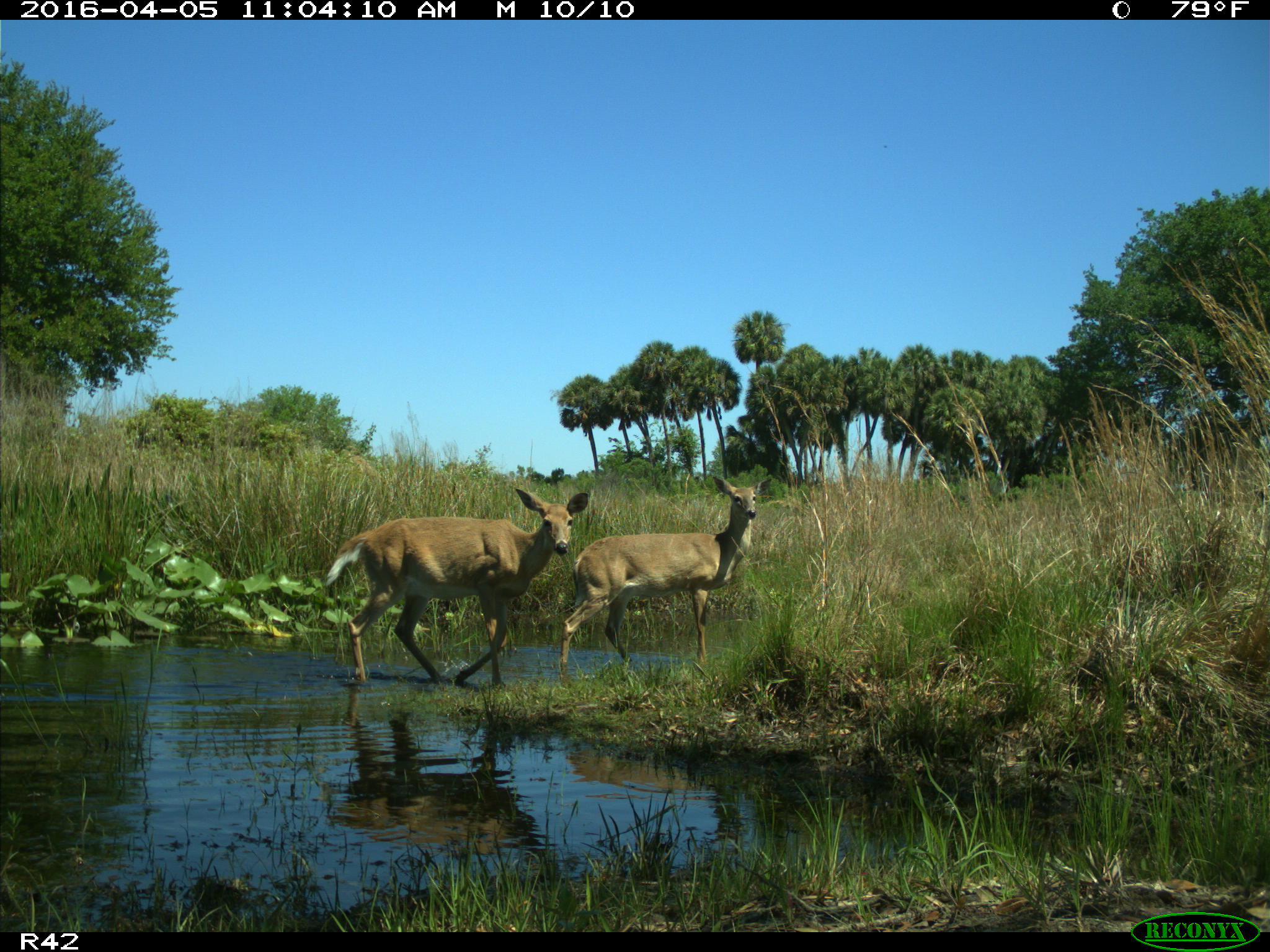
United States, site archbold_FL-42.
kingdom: Animalia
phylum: Chordata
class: Mammalia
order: Artiodactyla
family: Cervidae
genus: Odocoileus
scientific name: Odocoileus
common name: deer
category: unidentified deer